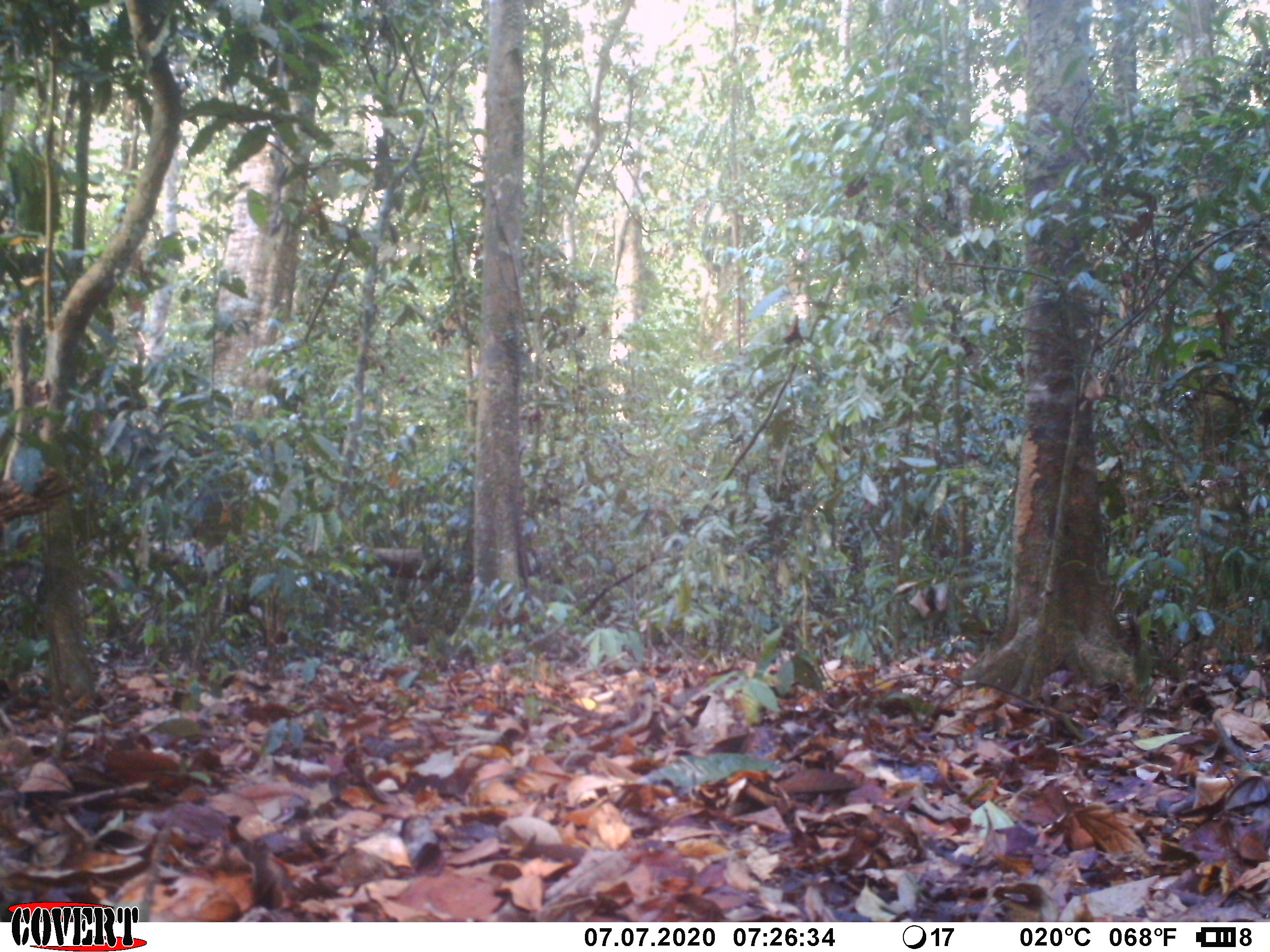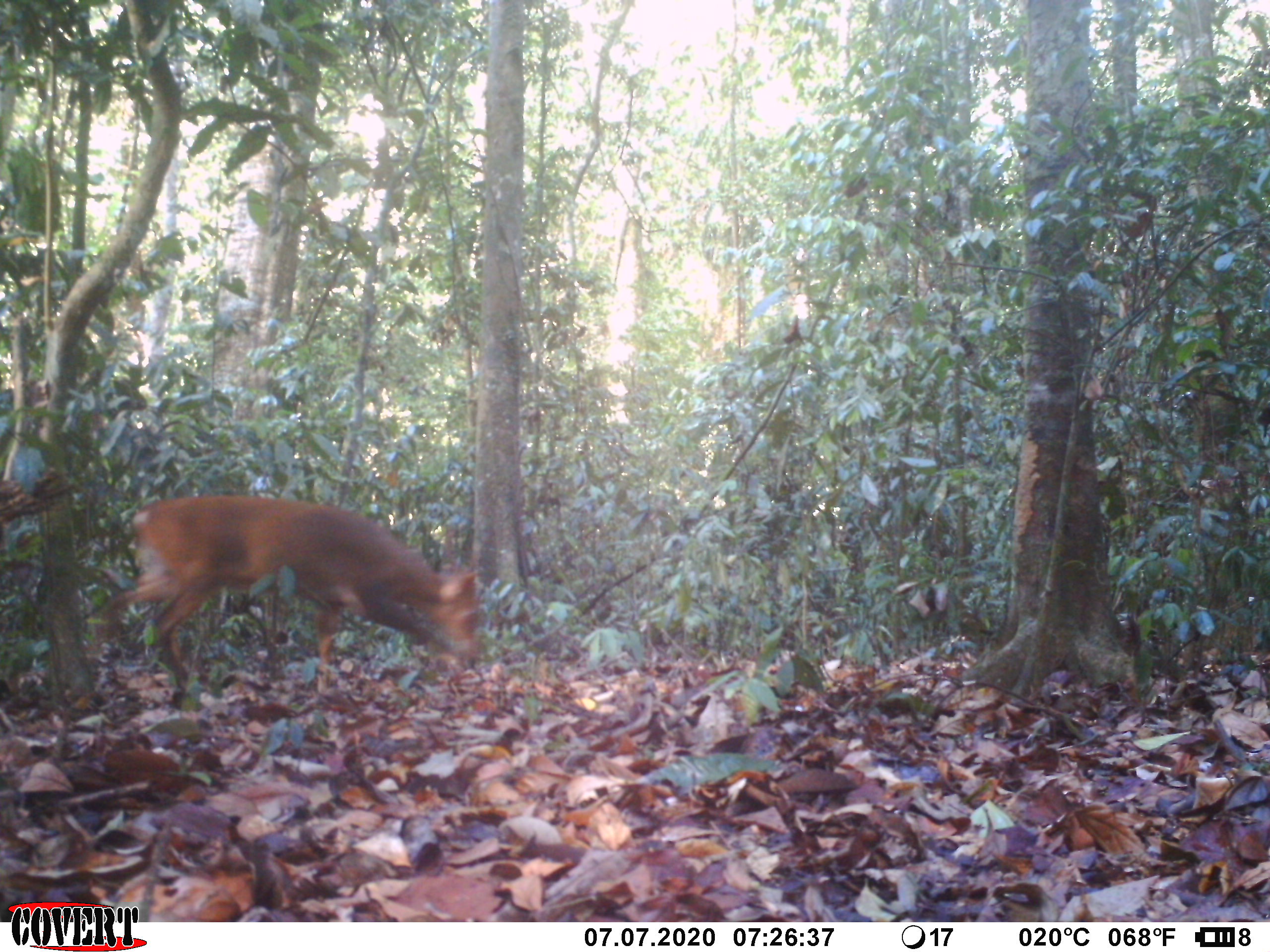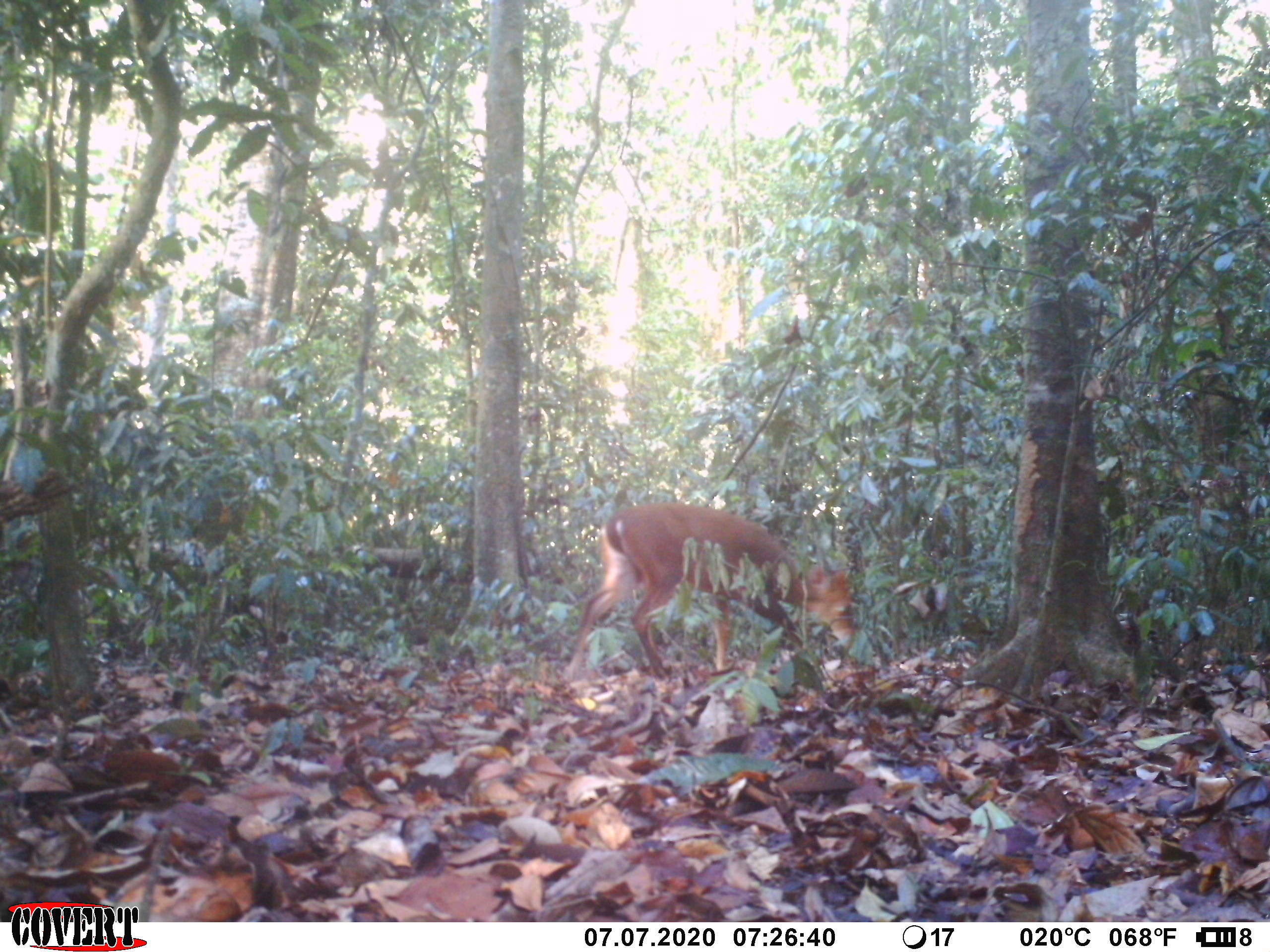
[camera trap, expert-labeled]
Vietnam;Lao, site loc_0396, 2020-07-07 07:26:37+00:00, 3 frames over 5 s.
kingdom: Animalia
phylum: Chordata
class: Mammalia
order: Artiodactyla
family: Cervidae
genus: Muntiacus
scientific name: Muntiacus vuquangensis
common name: large-antlered muntjac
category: large antlered muntjac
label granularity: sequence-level